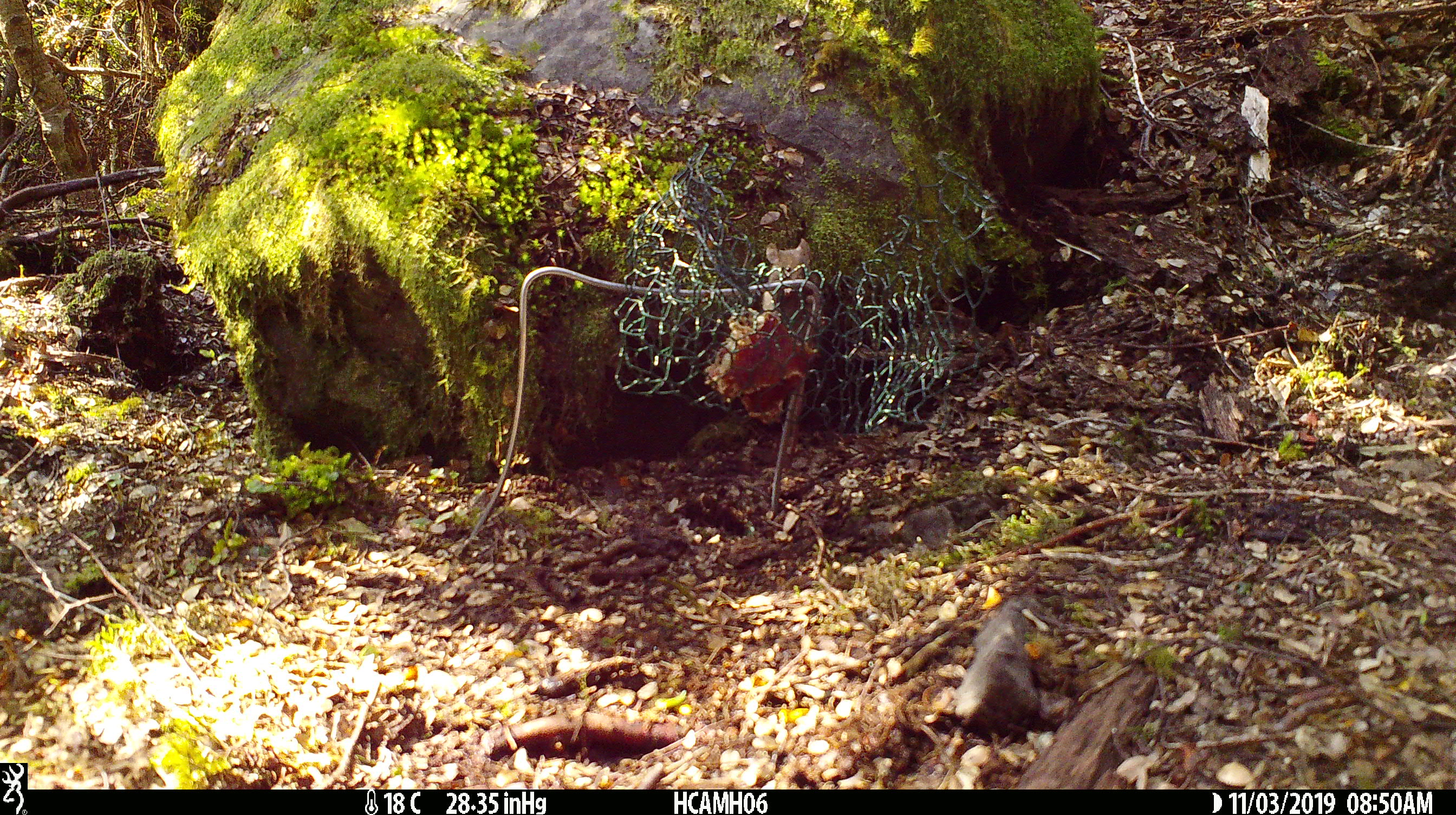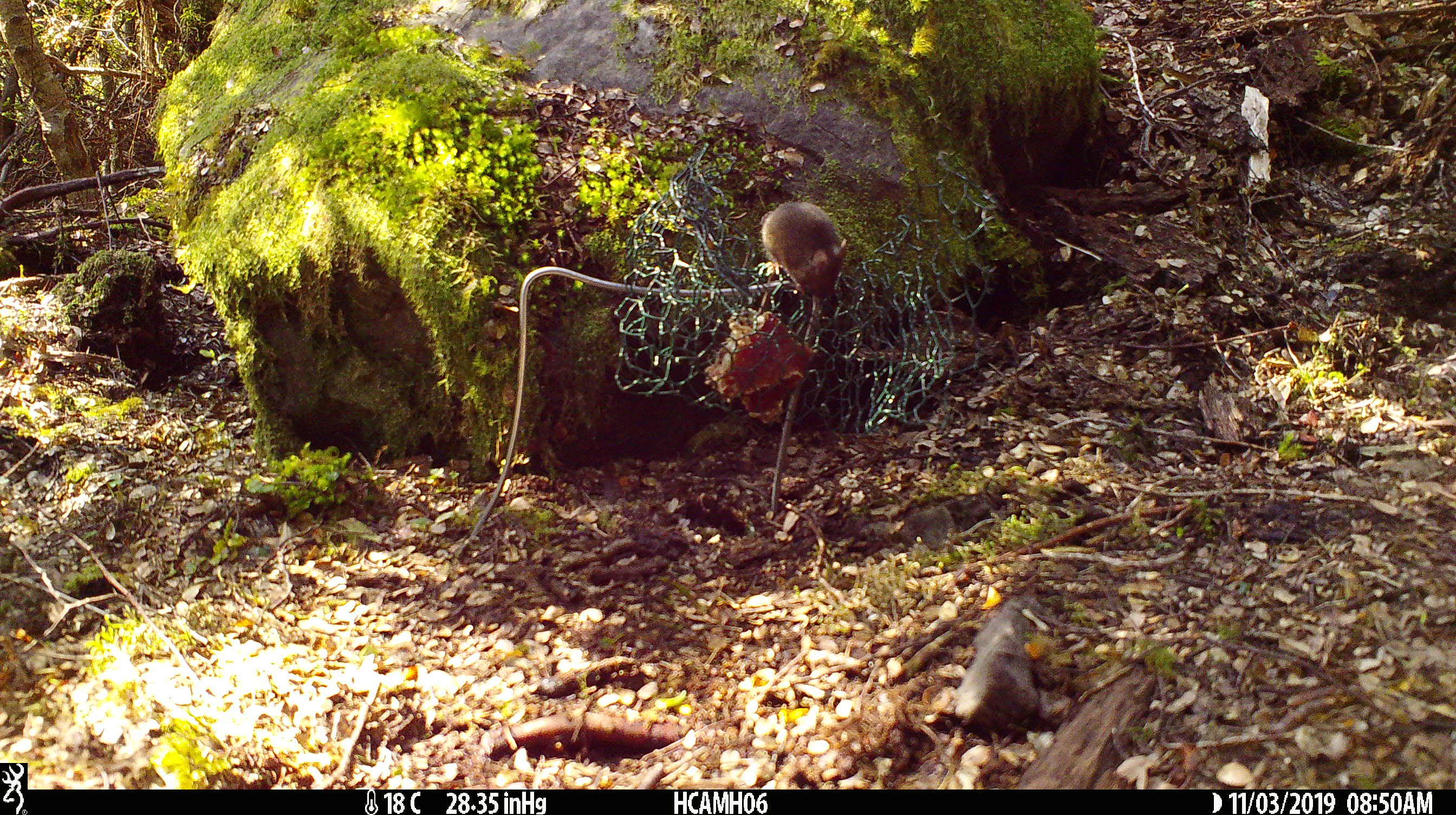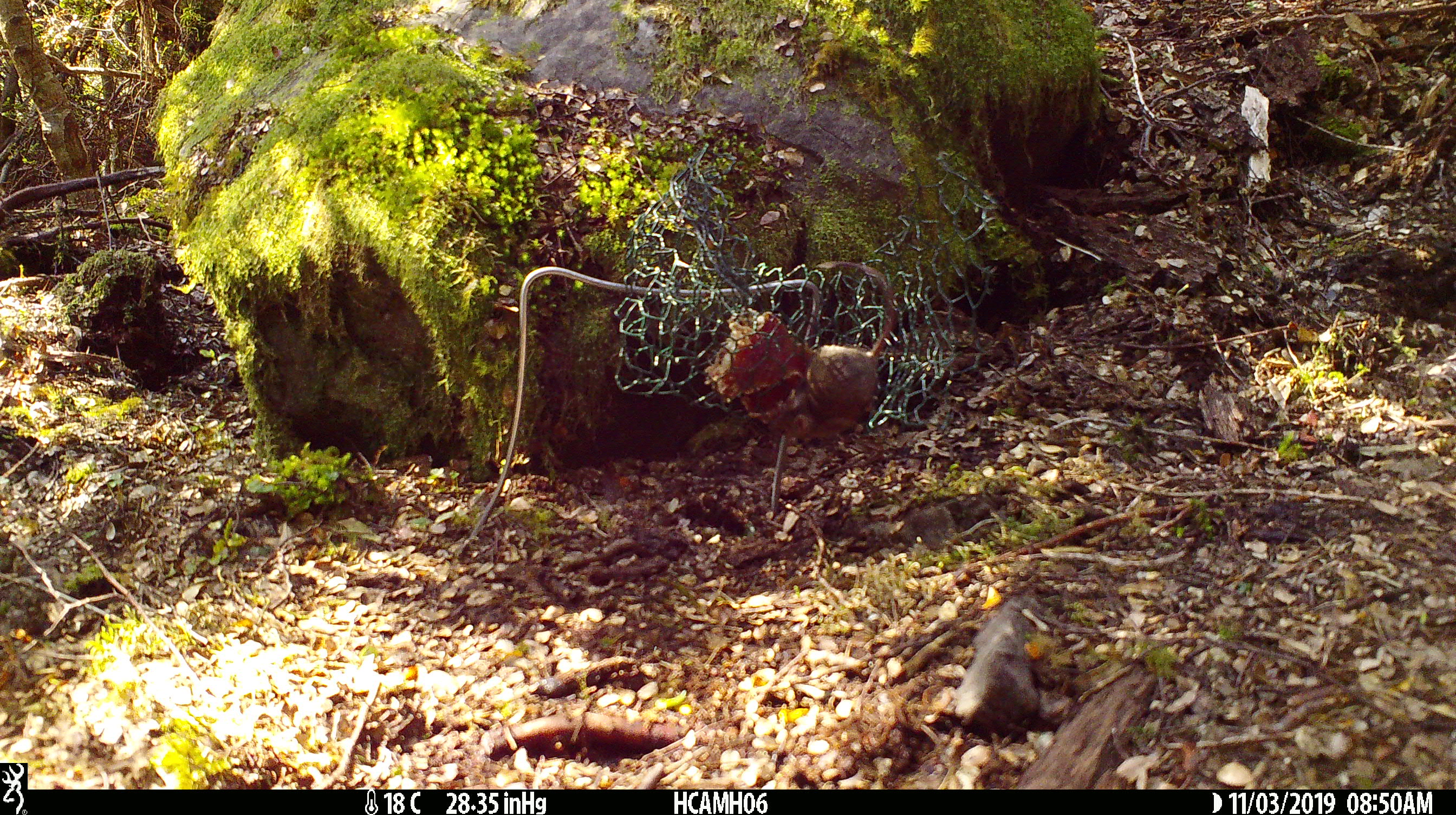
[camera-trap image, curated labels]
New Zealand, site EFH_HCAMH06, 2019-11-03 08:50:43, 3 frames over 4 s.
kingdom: Animalia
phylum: Chordata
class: Mammalia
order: Rodentia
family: Muridae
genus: Mus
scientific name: Mus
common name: mouse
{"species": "mouse (Mus)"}